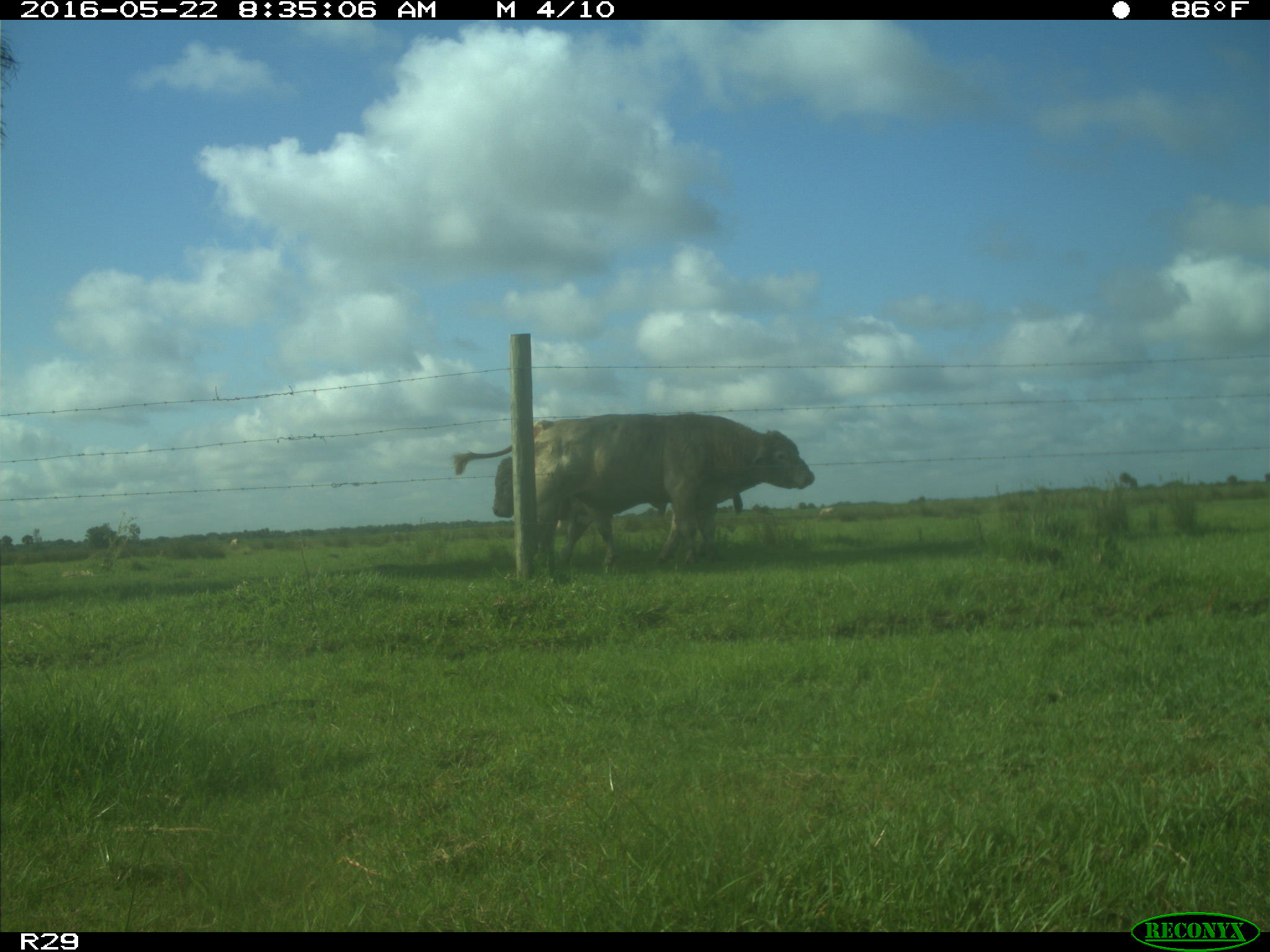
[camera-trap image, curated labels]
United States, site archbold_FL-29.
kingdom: Animalia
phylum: Chordata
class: Mammalia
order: Artiodactyla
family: Bovidae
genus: Bos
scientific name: Bos taurus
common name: domestic cow